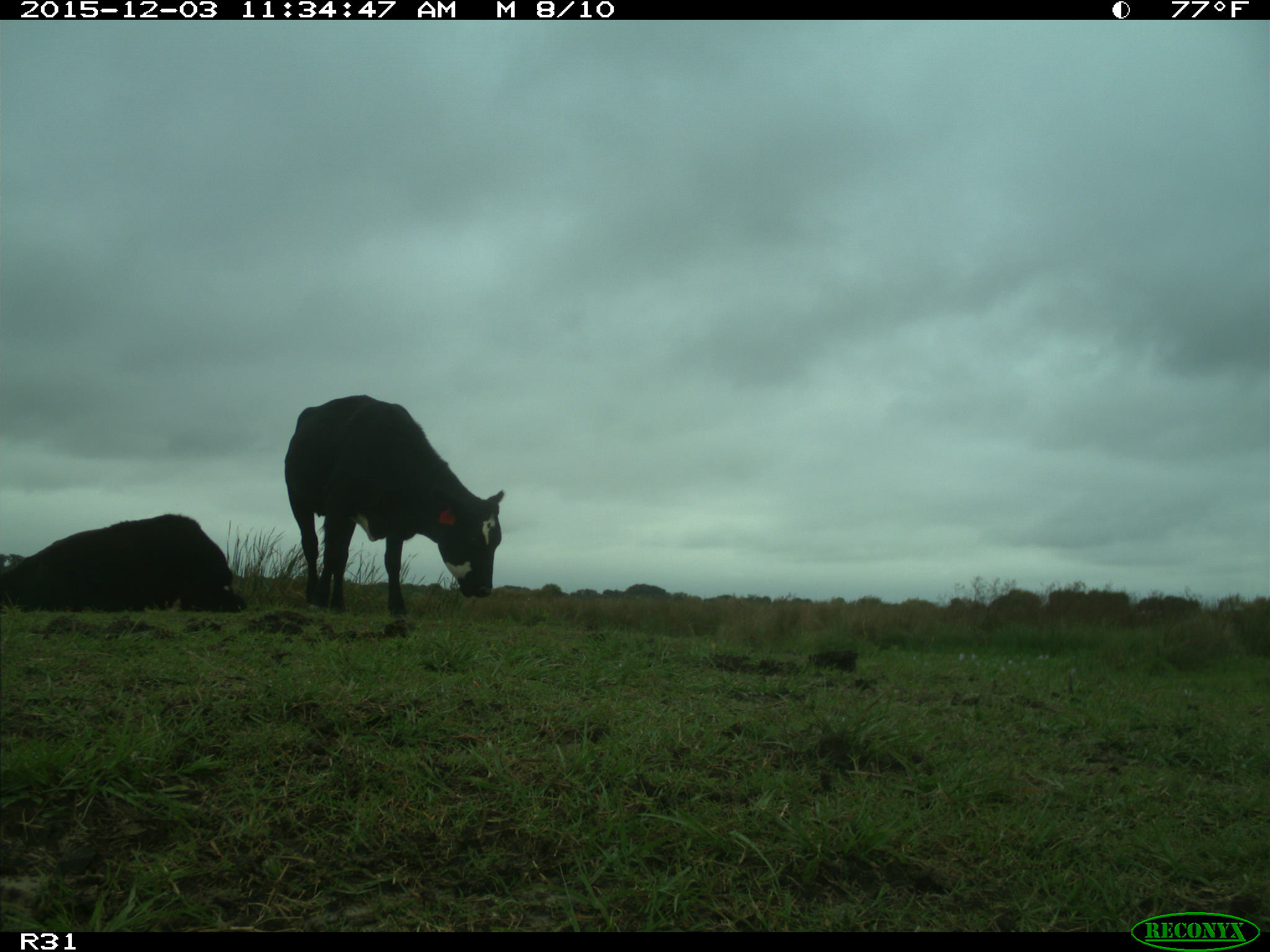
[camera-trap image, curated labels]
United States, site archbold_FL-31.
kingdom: Animalia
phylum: Chordata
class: Mammalia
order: Artiodactyla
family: Bovidae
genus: Bos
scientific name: Bos taurus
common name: domestic cow